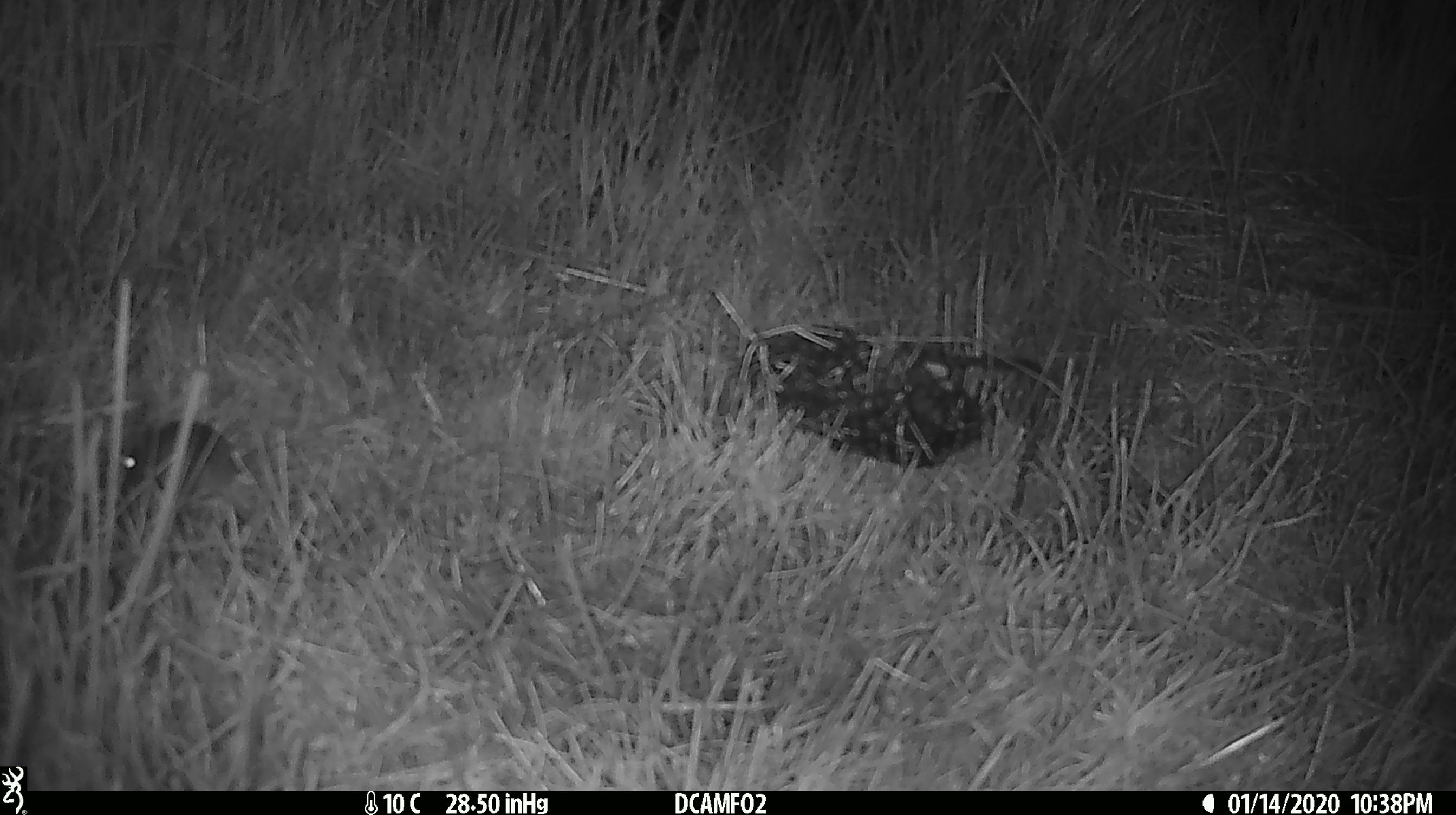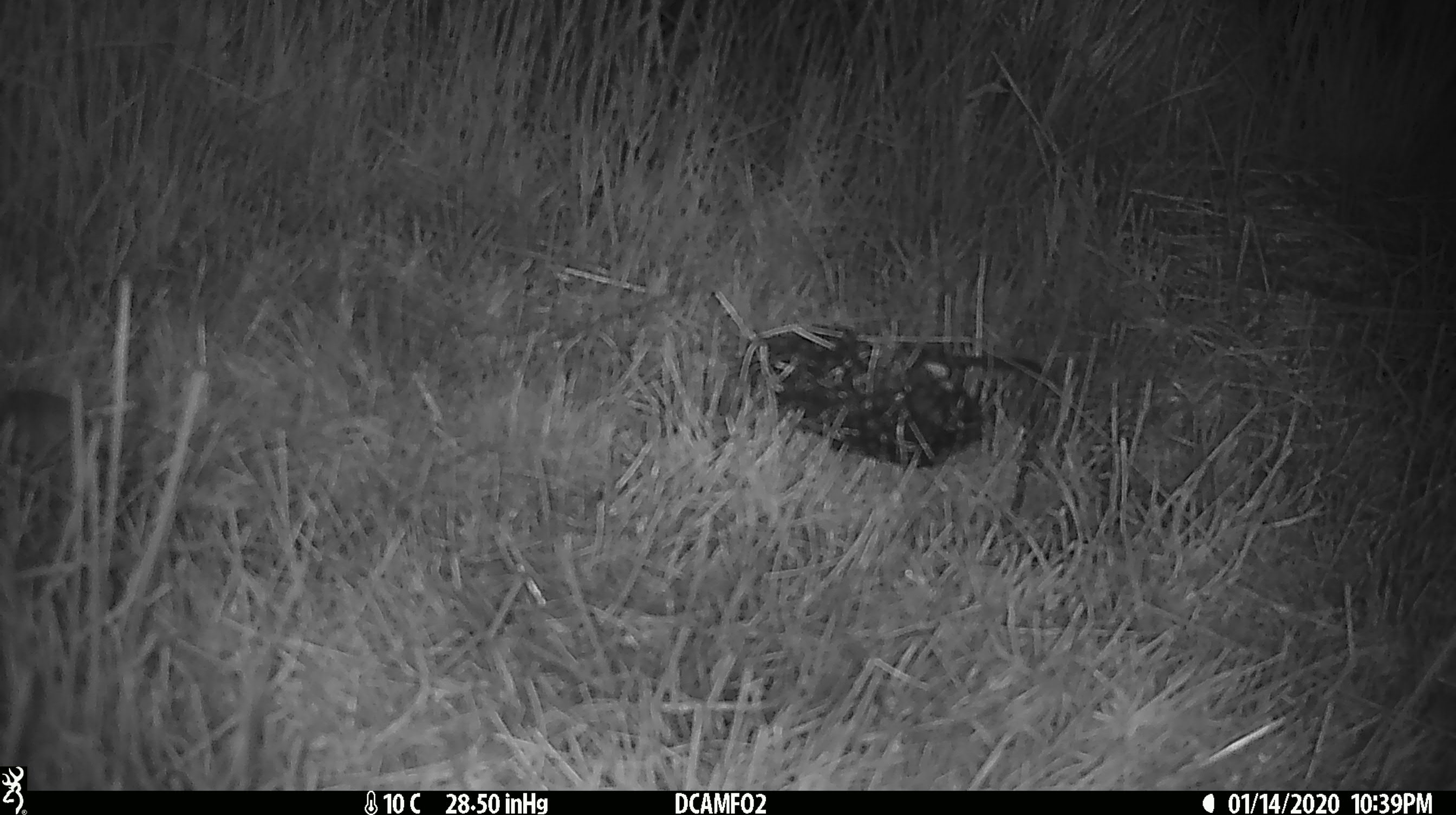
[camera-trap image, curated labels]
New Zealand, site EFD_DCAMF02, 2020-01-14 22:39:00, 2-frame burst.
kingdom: Animalia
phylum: Chordata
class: Mammalia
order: Rodentia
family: Muridae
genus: Mus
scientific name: Mus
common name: mouse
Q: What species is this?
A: Mouse (Mus).